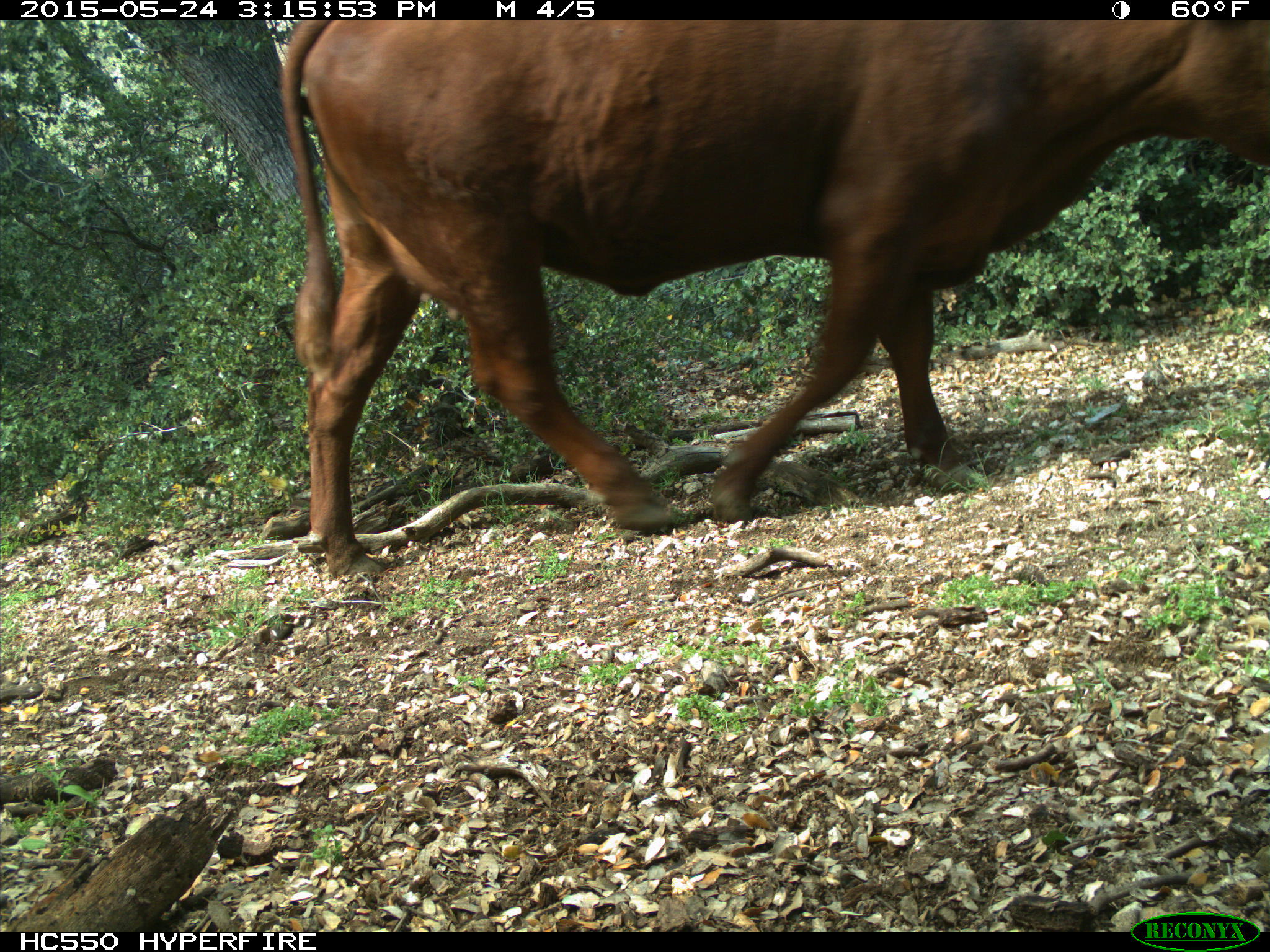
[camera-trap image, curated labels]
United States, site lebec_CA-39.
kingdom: Animalia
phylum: Chordata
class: Mammalia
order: Artiodactyla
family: Bovidae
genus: Bos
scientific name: Bos taurus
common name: domestic cow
Bos taurus (domestic cow).